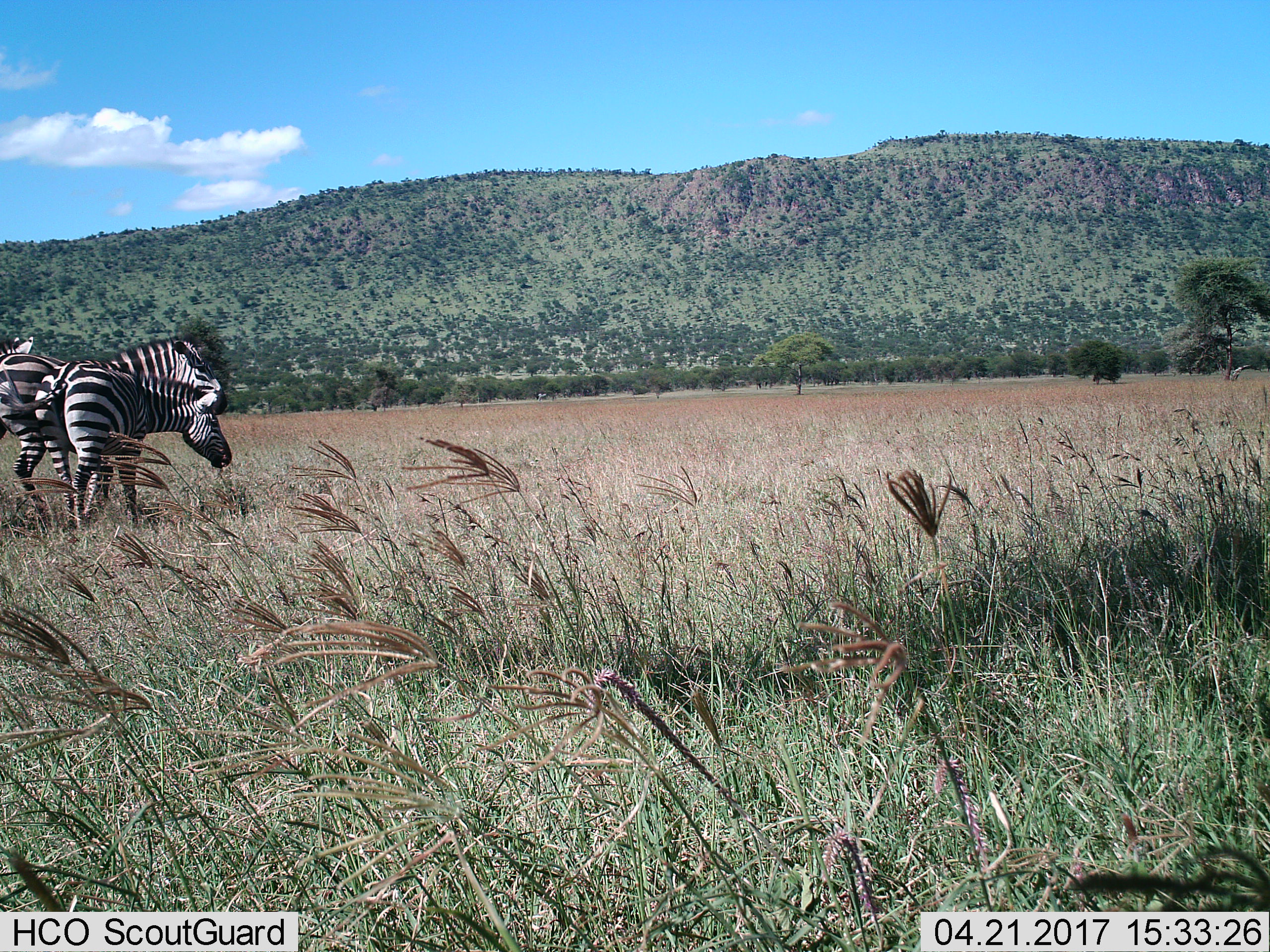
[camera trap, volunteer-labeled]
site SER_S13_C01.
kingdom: Animalia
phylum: Chordata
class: Mammalia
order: Perissodactyla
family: Equidae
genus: Equus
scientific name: Equus quagga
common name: plains zebra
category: zebraplains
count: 3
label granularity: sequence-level